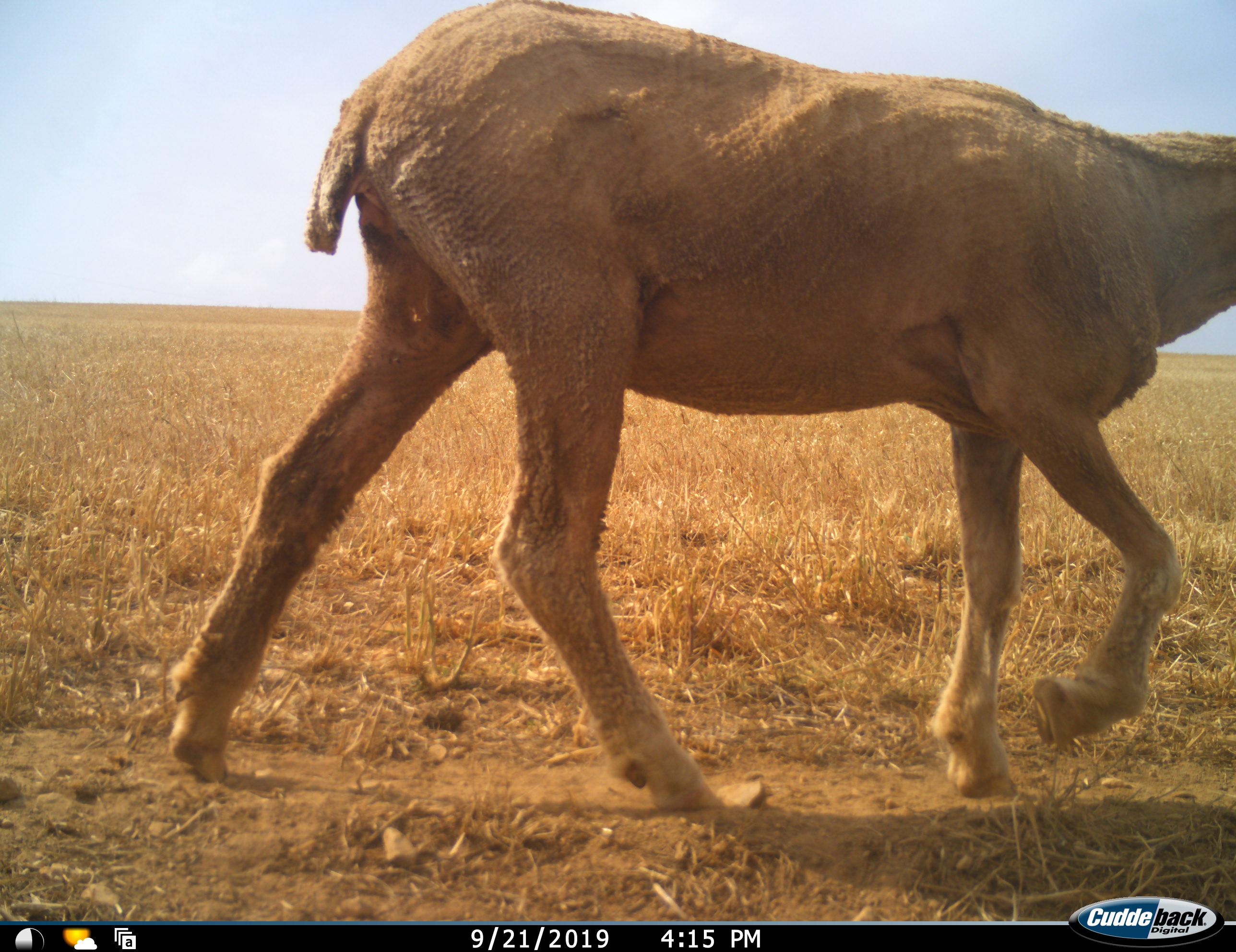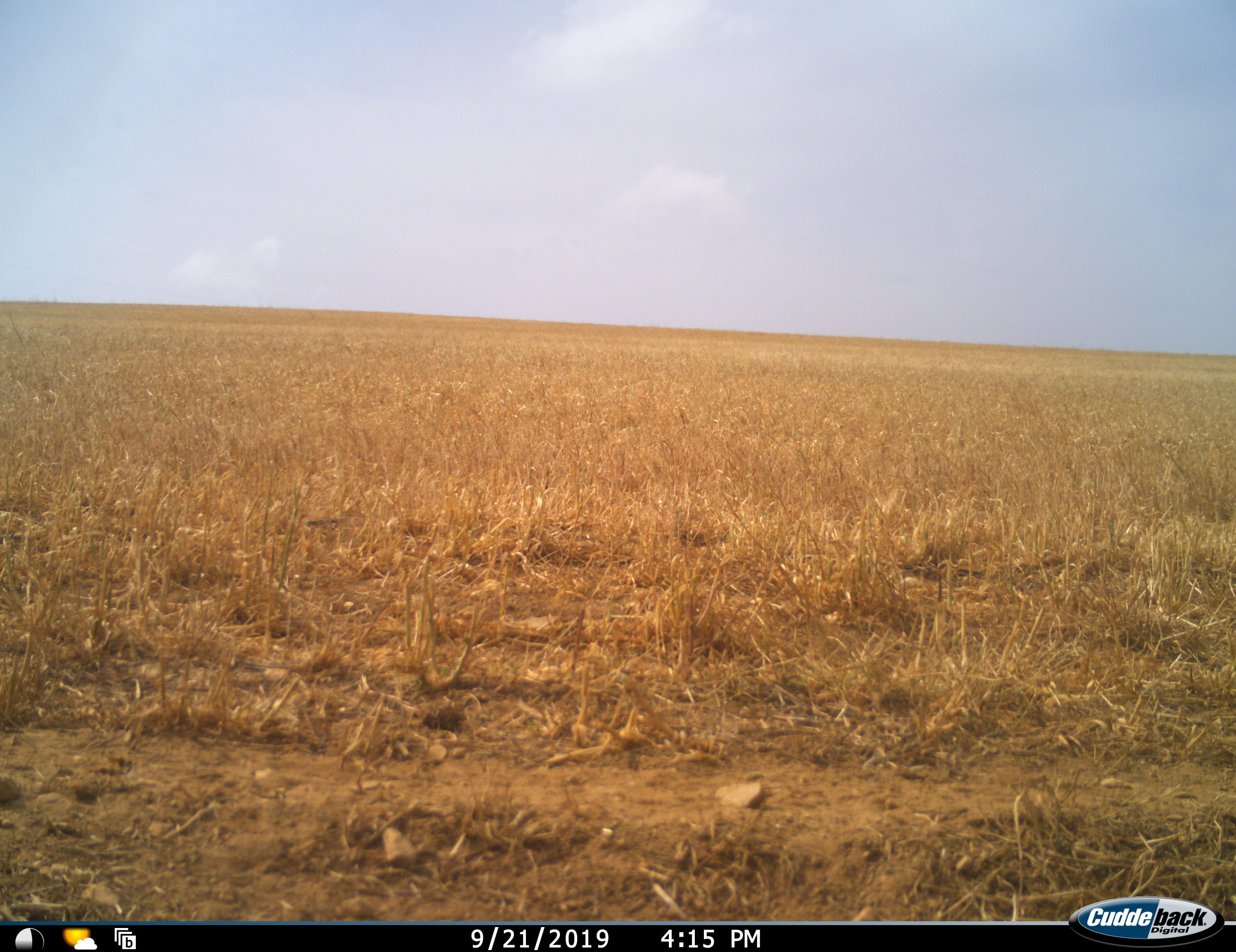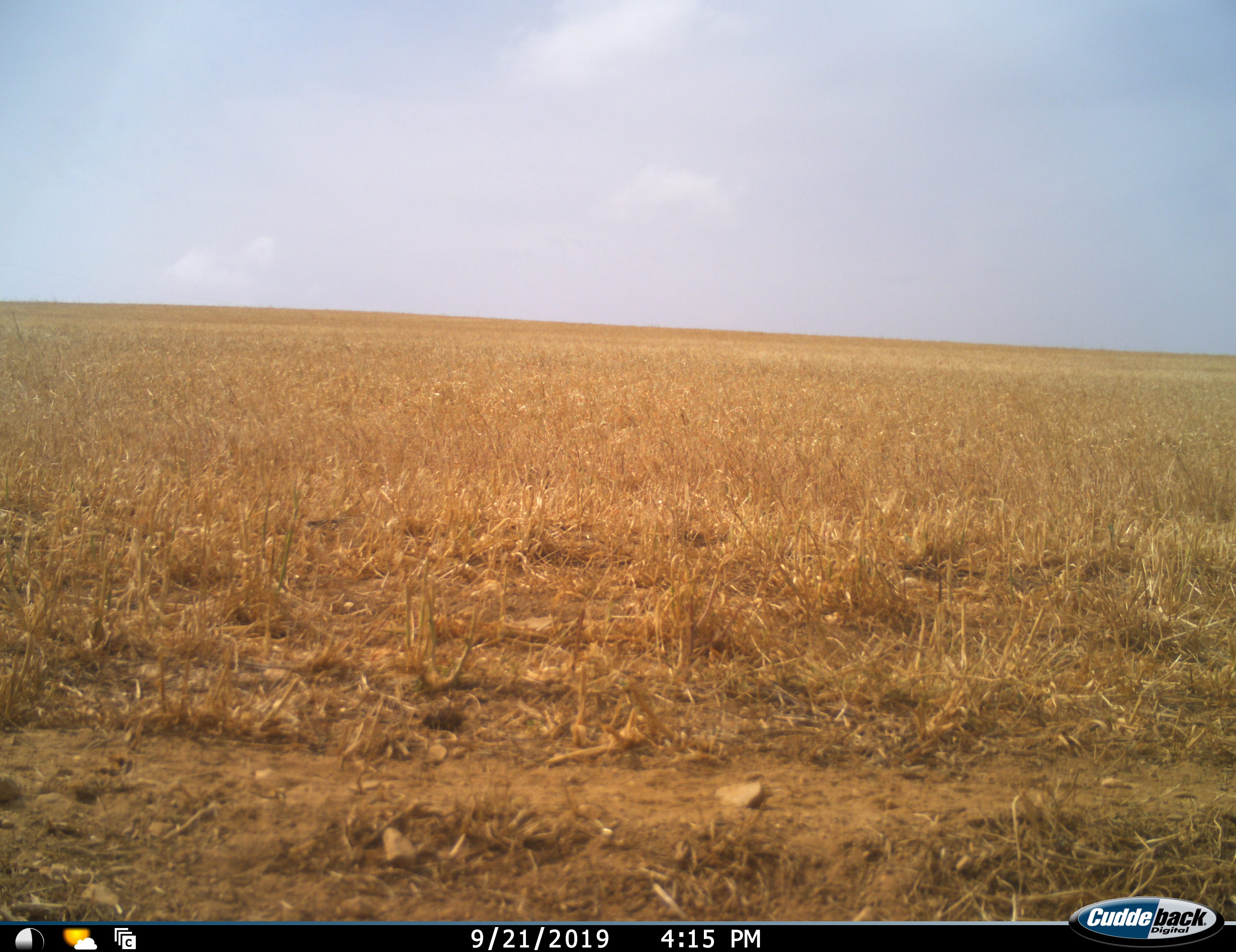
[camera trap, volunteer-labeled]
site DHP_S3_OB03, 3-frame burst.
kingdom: Animalia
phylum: Chordata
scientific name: Vertebrata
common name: domestic animal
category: domesticanimal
Domesticanimal (domestic animal) (Vertebrata), count 1. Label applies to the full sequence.